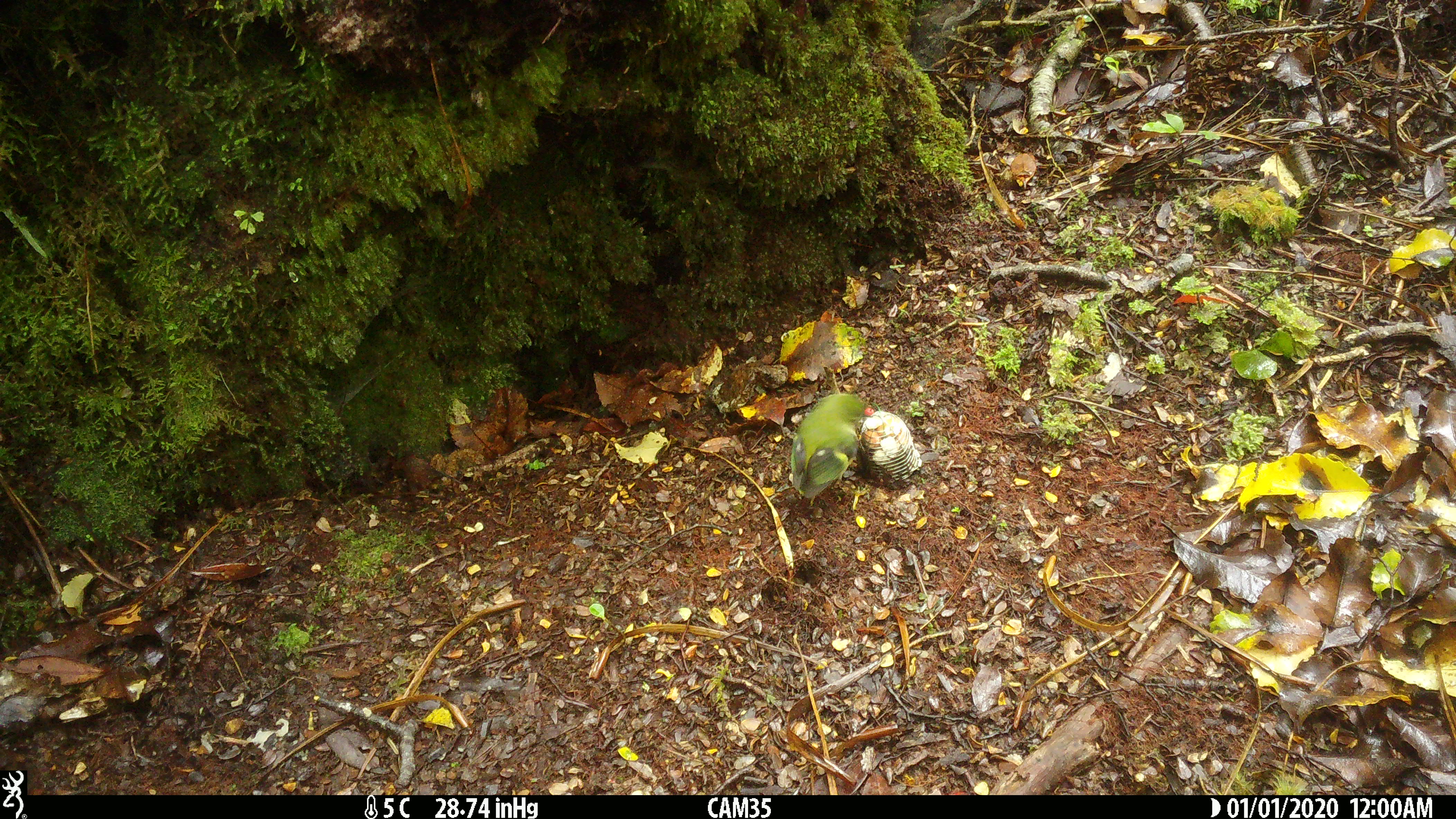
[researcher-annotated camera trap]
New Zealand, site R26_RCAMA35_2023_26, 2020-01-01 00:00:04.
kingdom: Animalia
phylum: Chordata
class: Aves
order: Passeriformes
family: Acanthisittidae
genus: Acanthisitta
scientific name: Acanthisitta chloris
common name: rifleman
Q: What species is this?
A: Rifleman (Acanthisitta chloris).